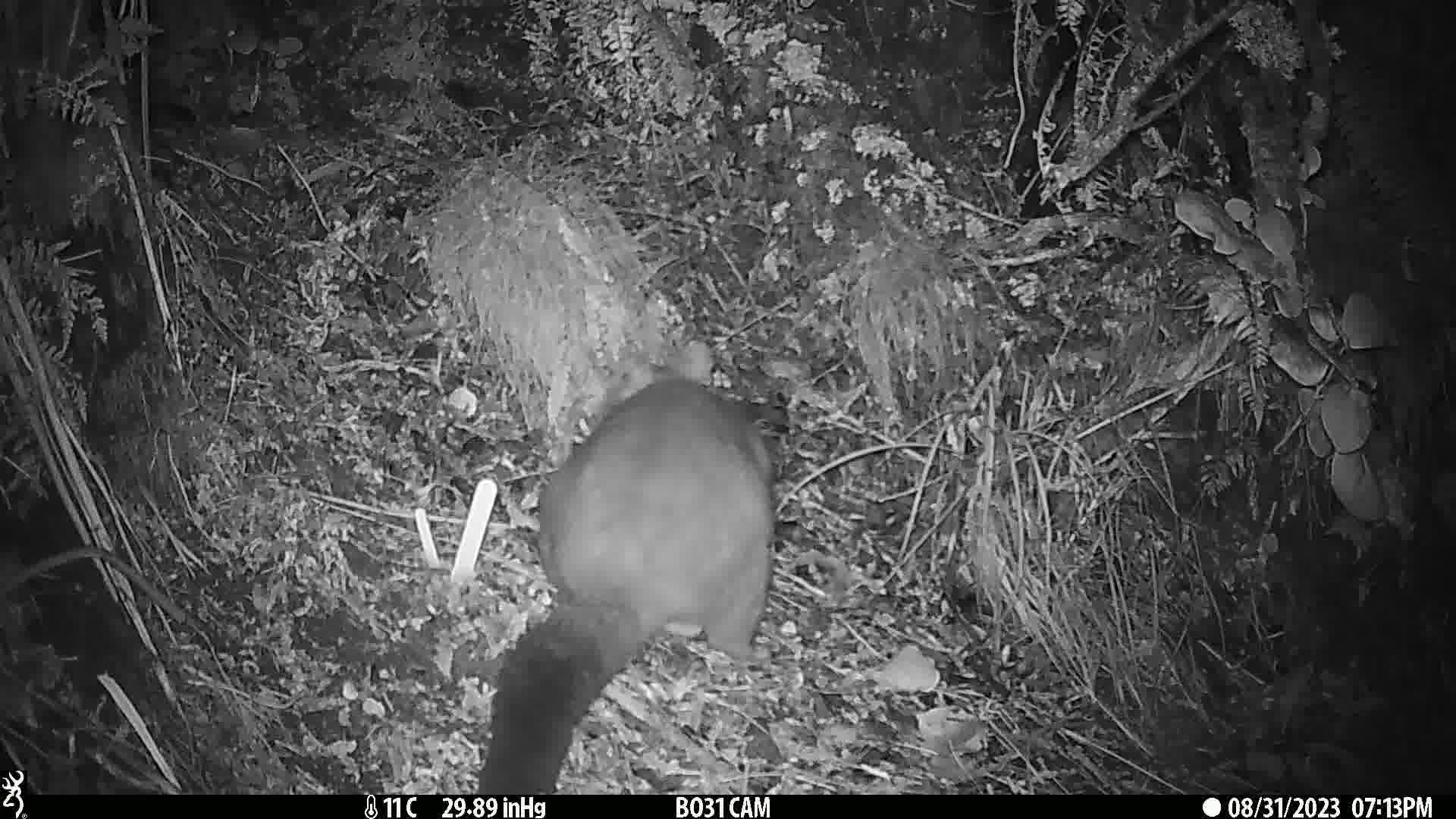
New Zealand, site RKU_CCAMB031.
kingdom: Animalia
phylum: Chordata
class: Mammalia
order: Diprotodontia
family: Phalangeridae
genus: Trichosurus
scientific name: Trichosurus vulpecula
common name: common brushtail possum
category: possum